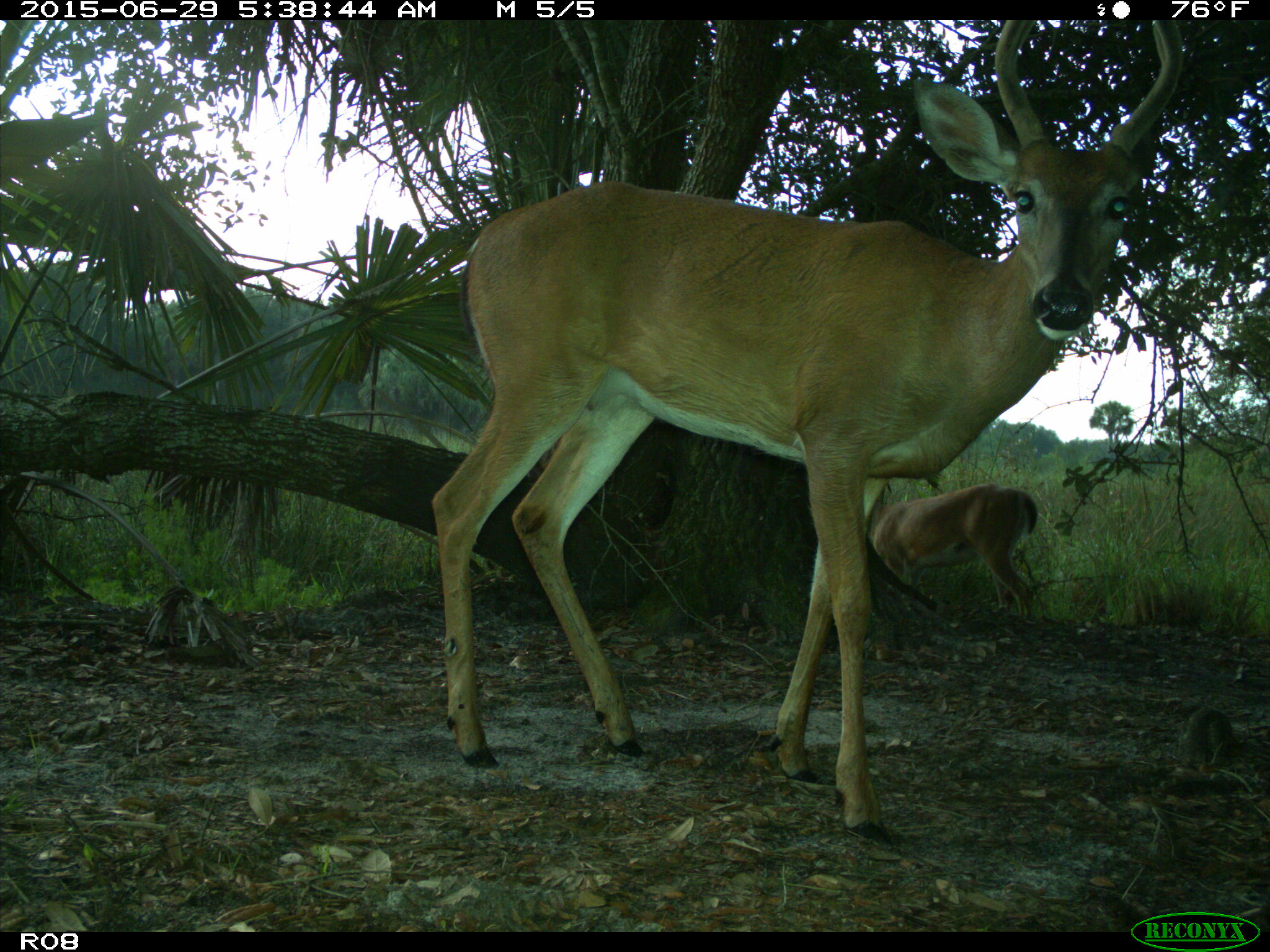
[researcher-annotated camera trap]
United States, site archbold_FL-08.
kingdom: Animalia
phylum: Chordata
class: Mammalia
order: Artiodactyla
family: Cervidae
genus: Odocoileus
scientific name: Odocoileus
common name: deer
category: unidentified deer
Unidentified deer (deer) (Odocoileus).